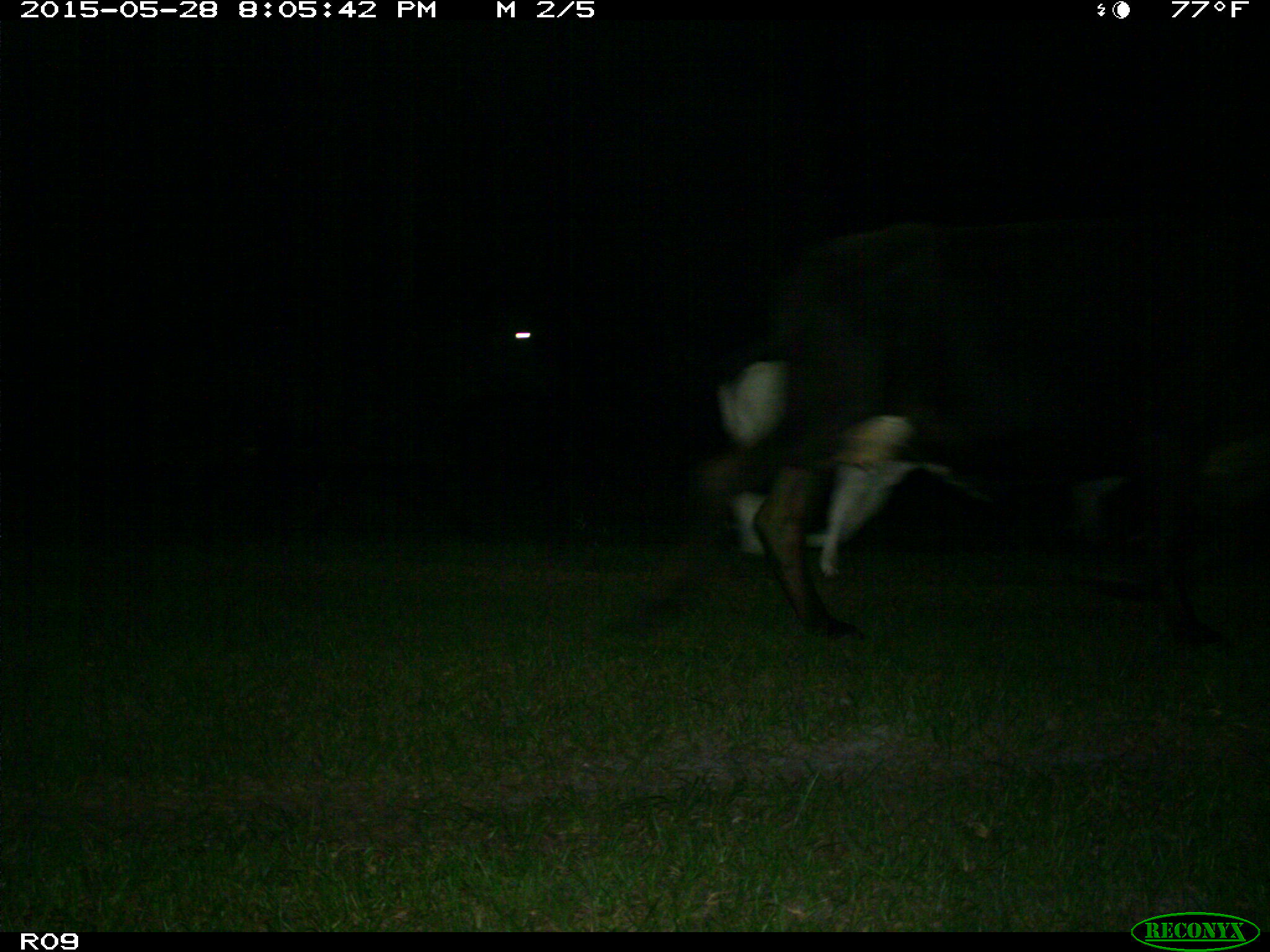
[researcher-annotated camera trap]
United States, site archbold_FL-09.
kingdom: Animalia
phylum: Chordata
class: Mammalia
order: Artiodactyla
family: Bovidae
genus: Bos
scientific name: Bos taurus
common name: domestic cow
Bos taurus (domestic cow).